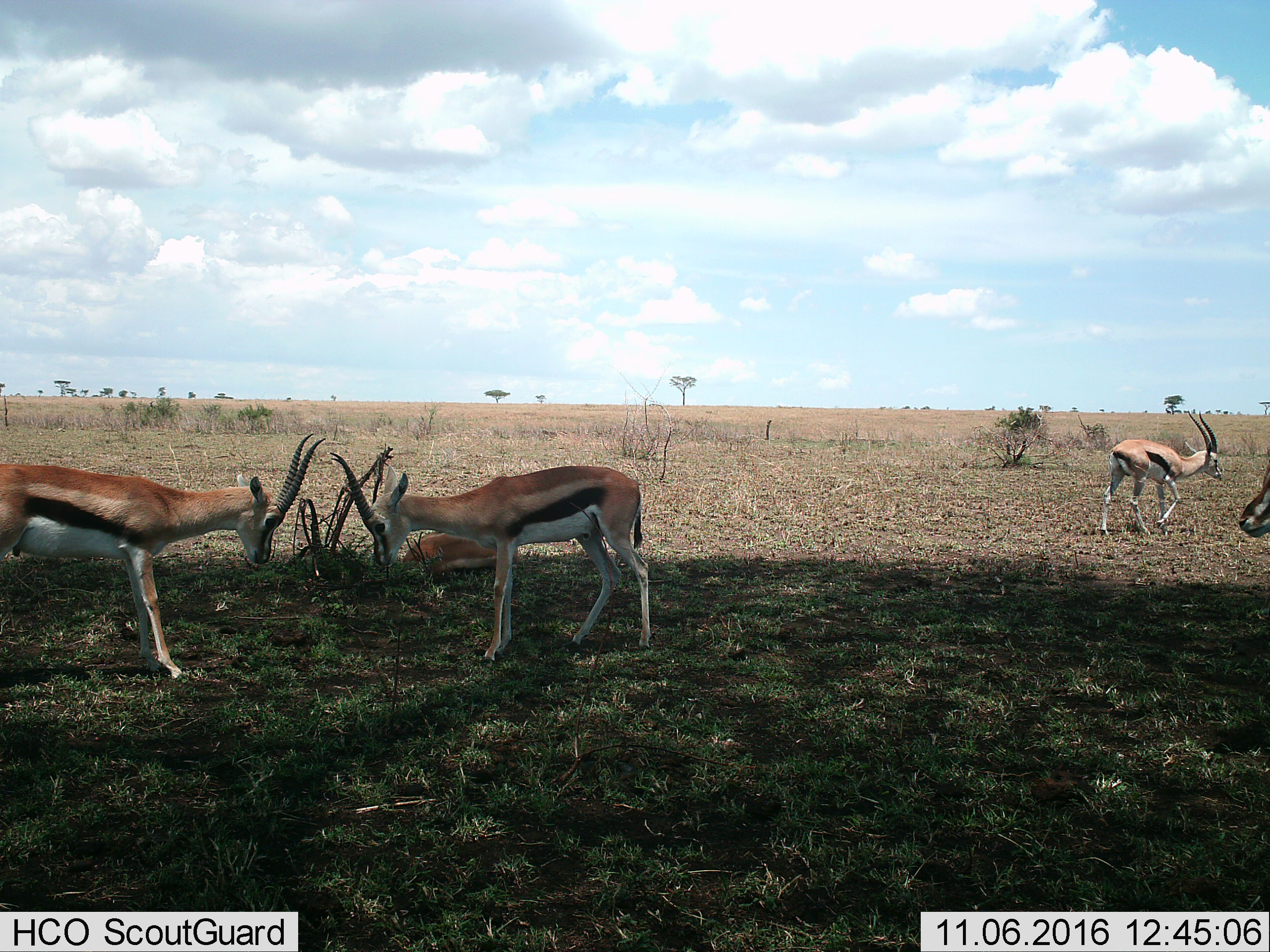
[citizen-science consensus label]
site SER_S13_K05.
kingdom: Animalia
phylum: Chordata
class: Mammalia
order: Artiodactyla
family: Bovidae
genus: Eudorcas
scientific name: Eudorcas thomsonii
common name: thomson's gazelle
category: gazellethomsons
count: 5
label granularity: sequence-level